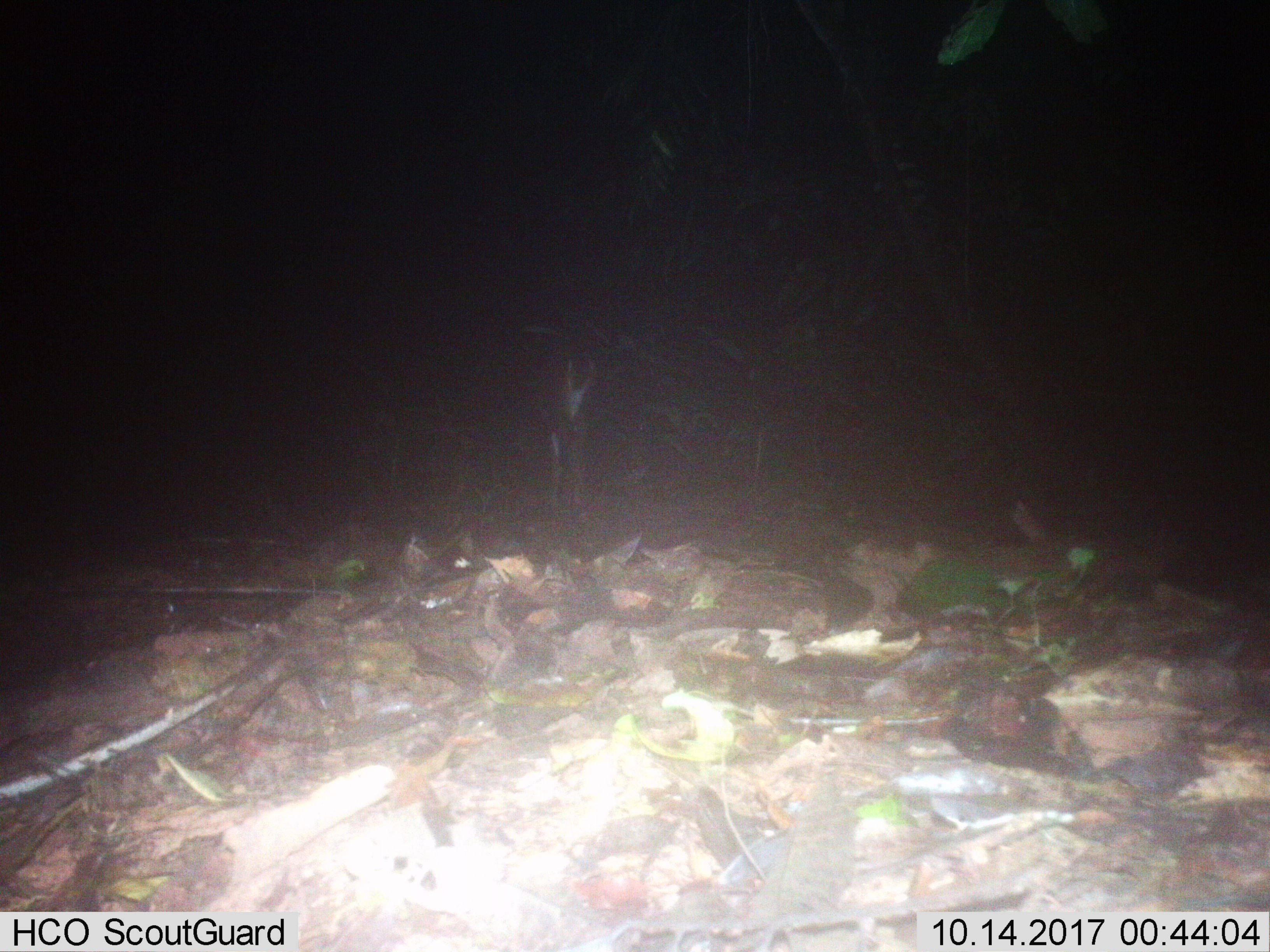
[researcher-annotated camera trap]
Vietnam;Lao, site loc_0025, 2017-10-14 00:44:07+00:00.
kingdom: Animalia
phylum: Chordata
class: Mammalia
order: Artiodactyla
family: Cervidae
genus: Muntiacus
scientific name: Muntiacus vuquangensis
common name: large-antlered muntjac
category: large antlered muntjac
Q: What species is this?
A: Large antlered muntjac (large-antlered muntjac) (Muntiacus vuquangensis).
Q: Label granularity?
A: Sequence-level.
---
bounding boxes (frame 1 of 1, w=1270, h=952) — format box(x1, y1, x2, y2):
large antlered muntjac: box(549, 355, 595, 512)